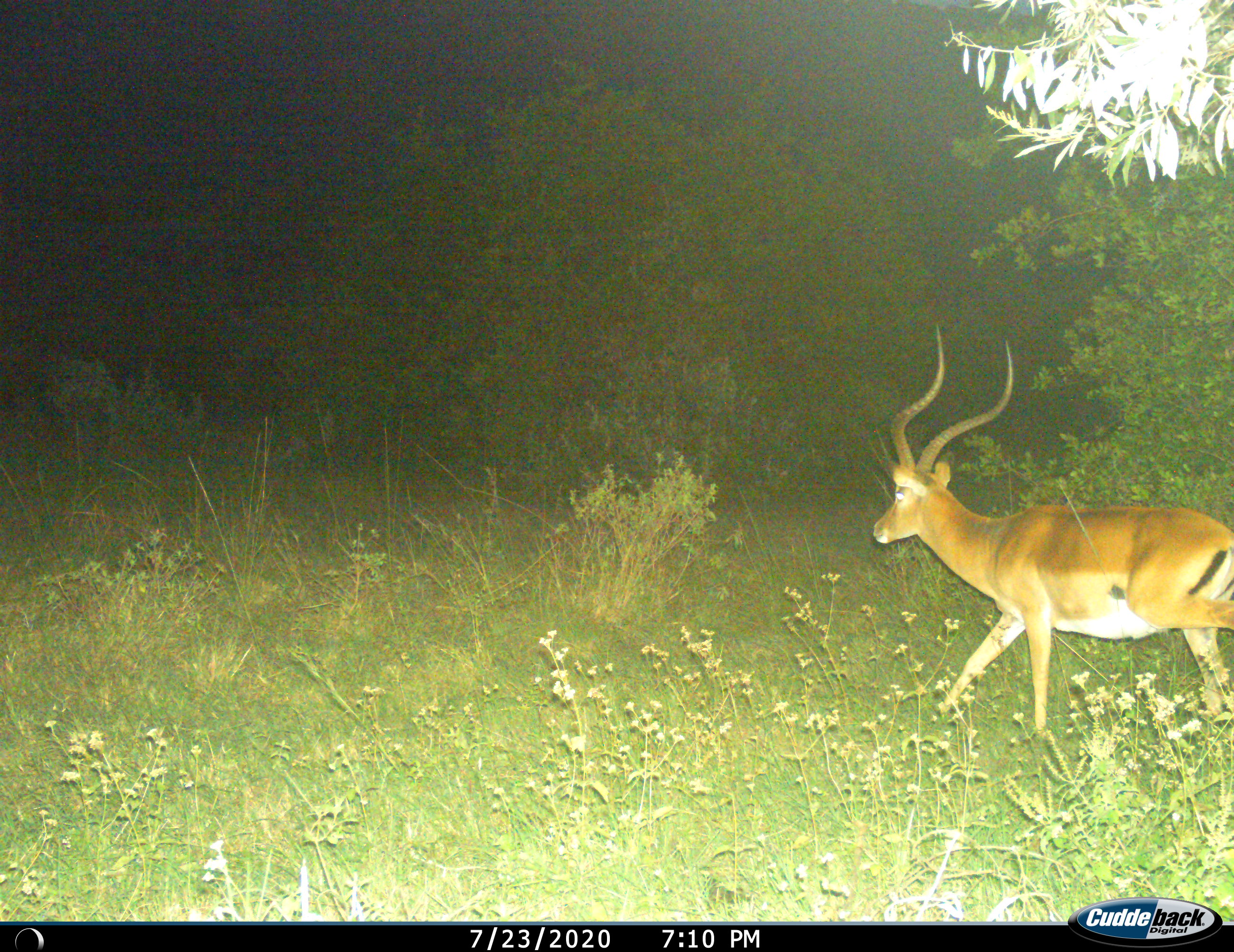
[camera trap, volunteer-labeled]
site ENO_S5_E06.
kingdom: Animalia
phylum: Chordata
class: Mammalia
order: Artiodactyla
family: Bovidae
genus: Aepyceros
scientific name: Aepyceros melampus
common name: impala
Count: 1.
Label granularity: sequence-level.